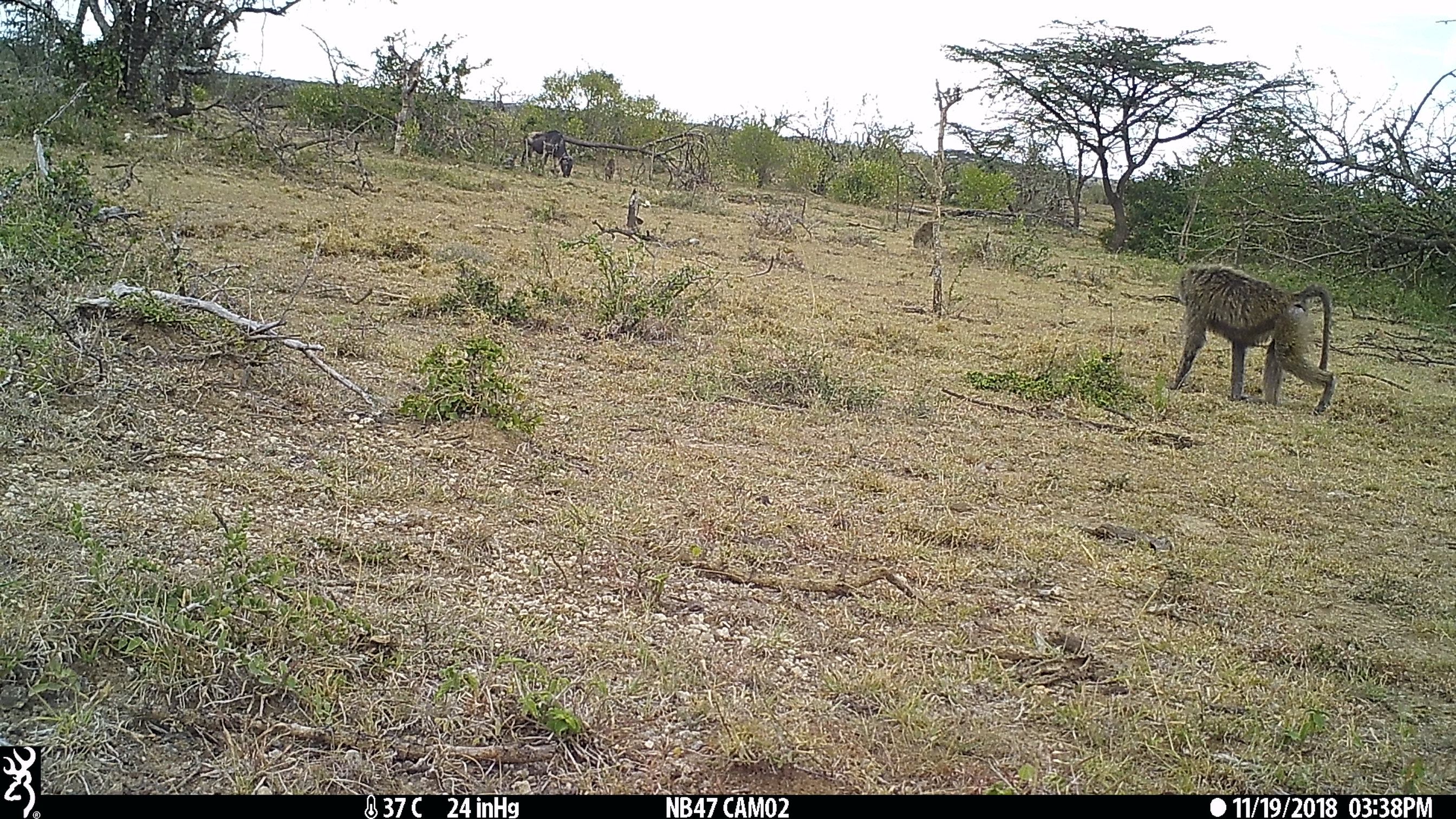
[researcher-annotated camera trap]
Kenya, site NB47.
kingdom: Animalia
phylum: Chordata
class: Mammalia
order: Artiodactyla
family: Bovidae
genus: Connochaetes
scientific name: Connochaetes taurinus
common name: blue wildebeest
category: wildebeest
Wildebeest (blue wildebeest) (Connochaetes taurinus).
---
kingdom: Animalia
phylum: Chordata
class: Mammalia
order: Primates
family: Cercopithecidae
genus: Papio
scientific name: Papio anubis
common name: olive baboon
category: baboon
Baboon (olive baboon) (Papio anubis).